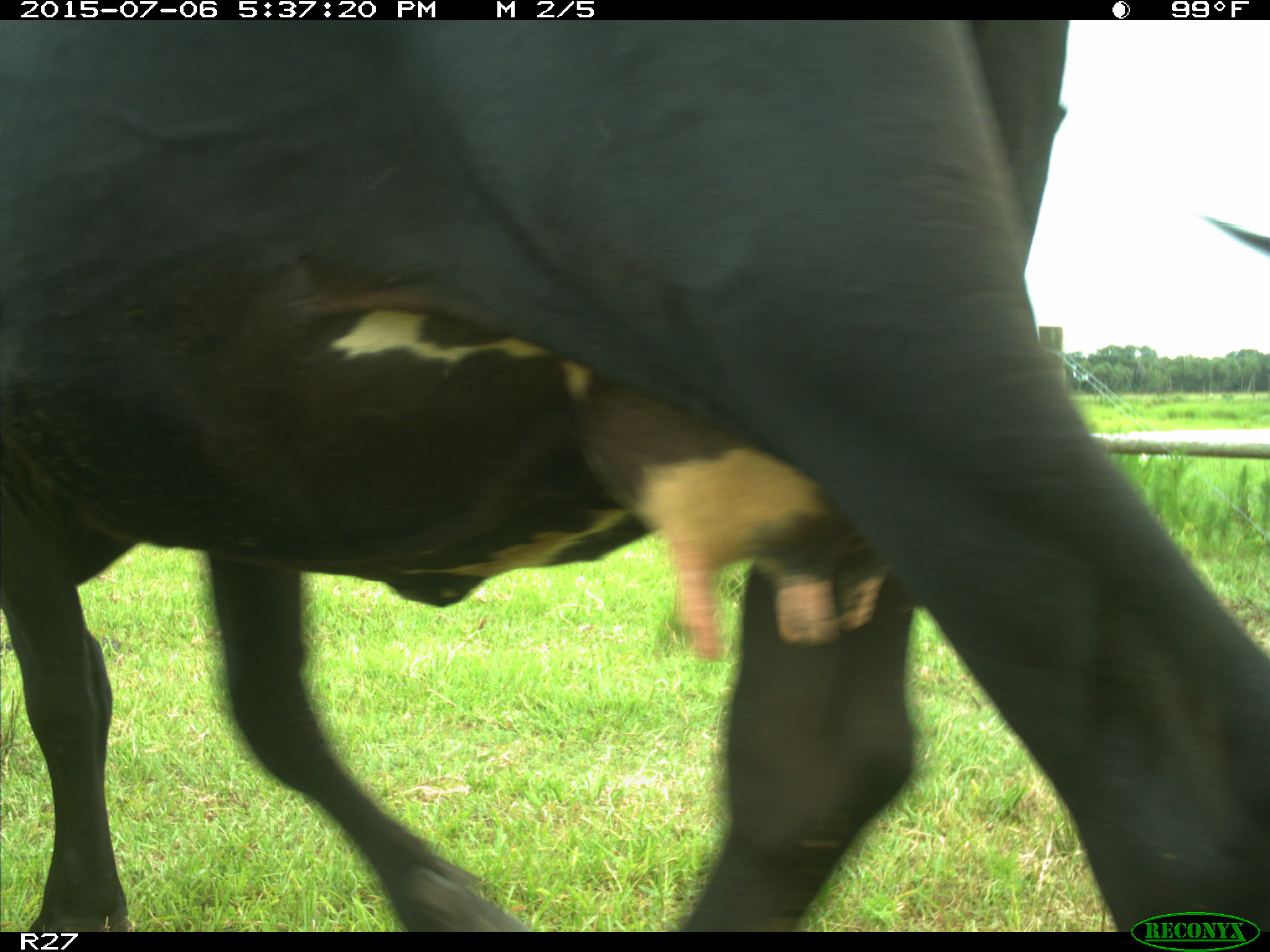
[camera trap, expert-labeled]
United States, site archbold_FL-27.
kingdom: Animalia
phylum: Chordata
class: Mammalia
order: Artiodactyla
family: Bovidae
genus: Bos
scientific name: Bos taurus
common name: domestic cow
Bos taurus (domestic cow).